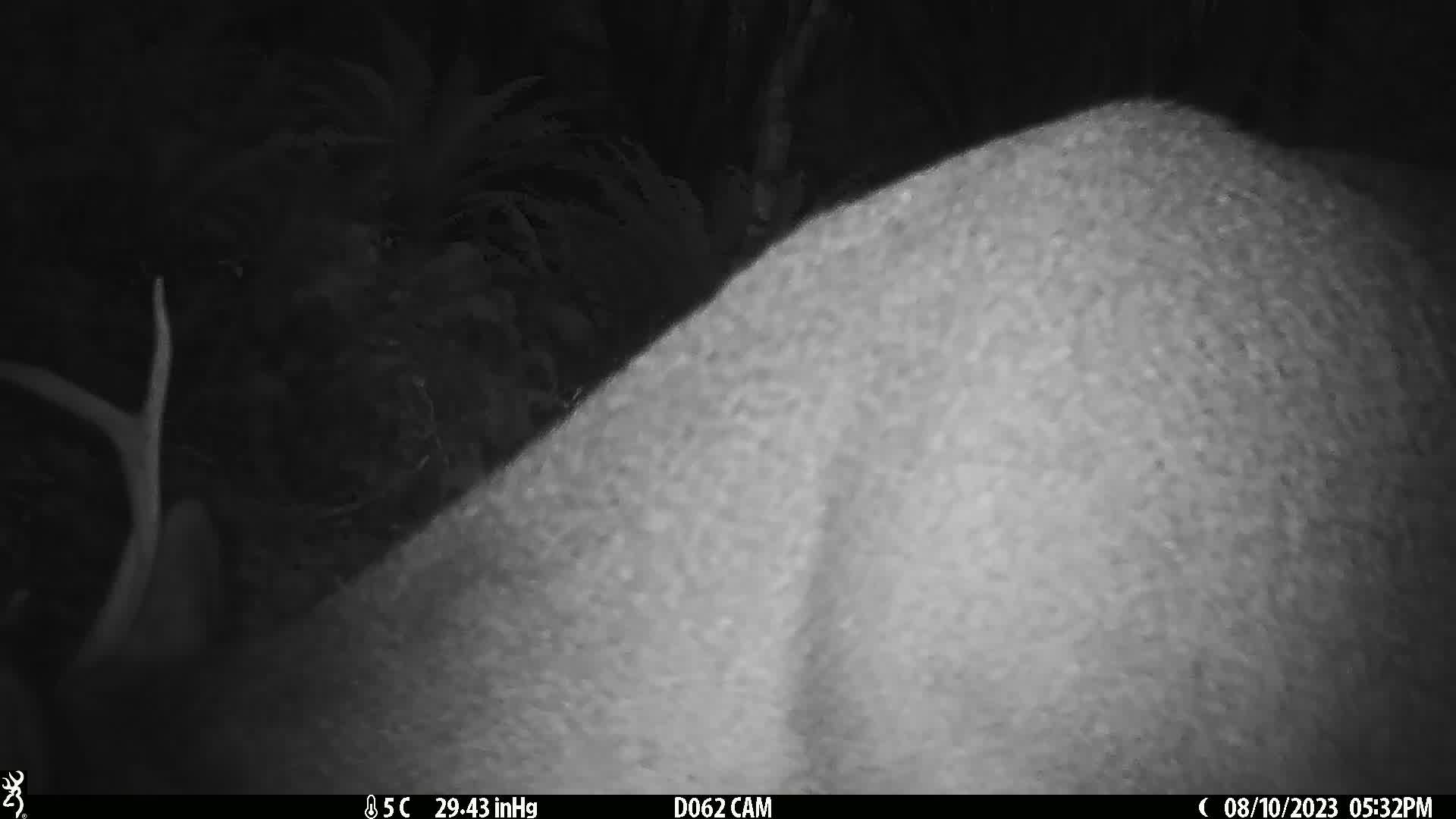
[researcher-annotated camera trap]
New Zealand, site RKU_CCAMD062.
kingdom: Animalia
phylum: Chordata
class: Mammalia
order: Artiodactyla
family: Cervidae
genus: Odocoileus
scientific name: Odocoileus virginianus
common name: white-tailed deer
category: white tailed deer